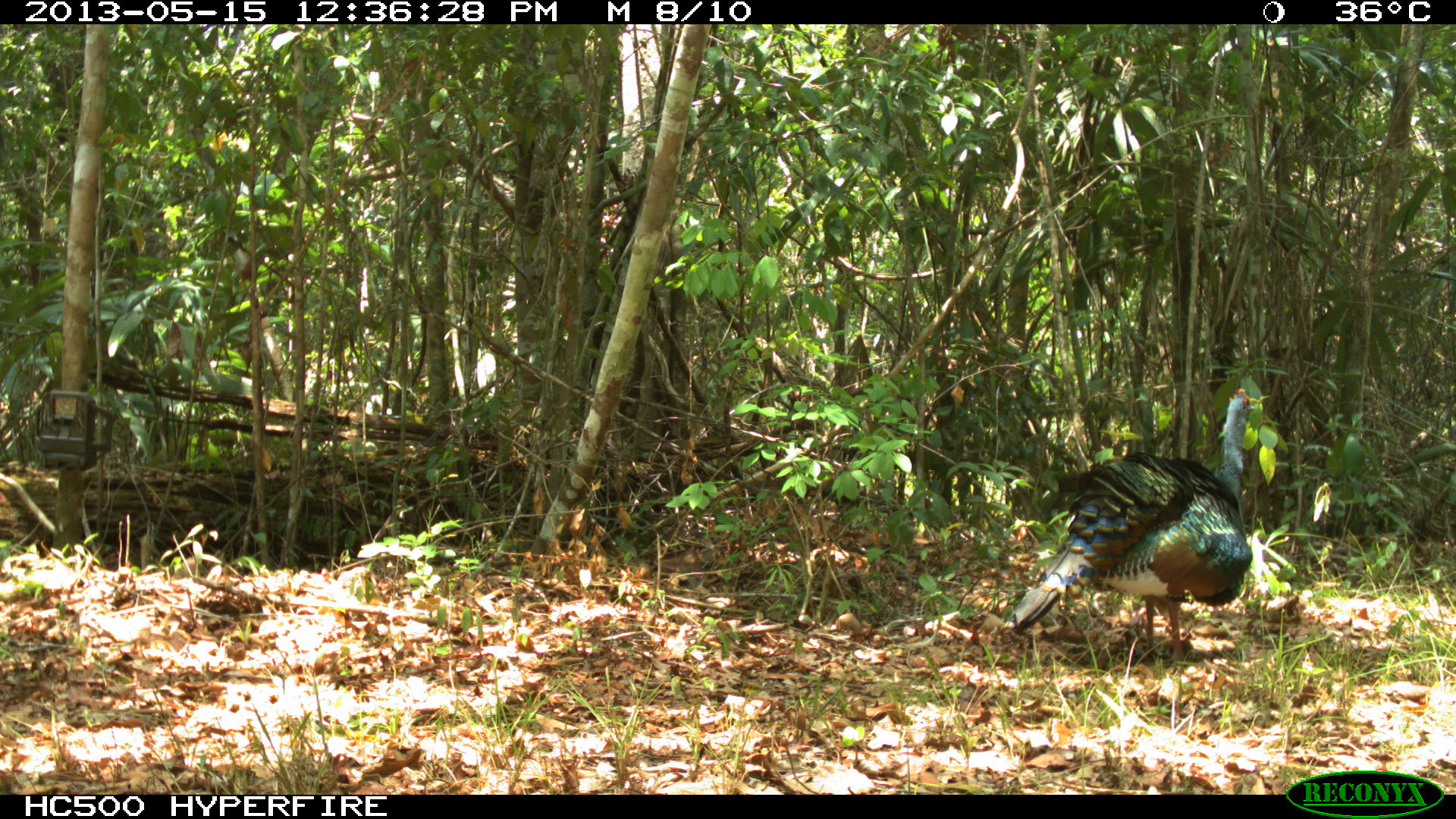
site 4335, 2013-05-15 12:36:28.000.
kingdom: Animalia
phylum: Chordata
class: Aves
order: Galliformes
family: Phasianidae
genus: Meleagris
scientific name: Meleagris ocellata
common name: ocellated turkey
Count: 1.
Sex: male.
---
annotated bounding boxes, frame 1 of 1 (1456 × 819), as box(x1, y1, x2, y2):
meleagris ocellata: box(1001, 386, 1261, 670)